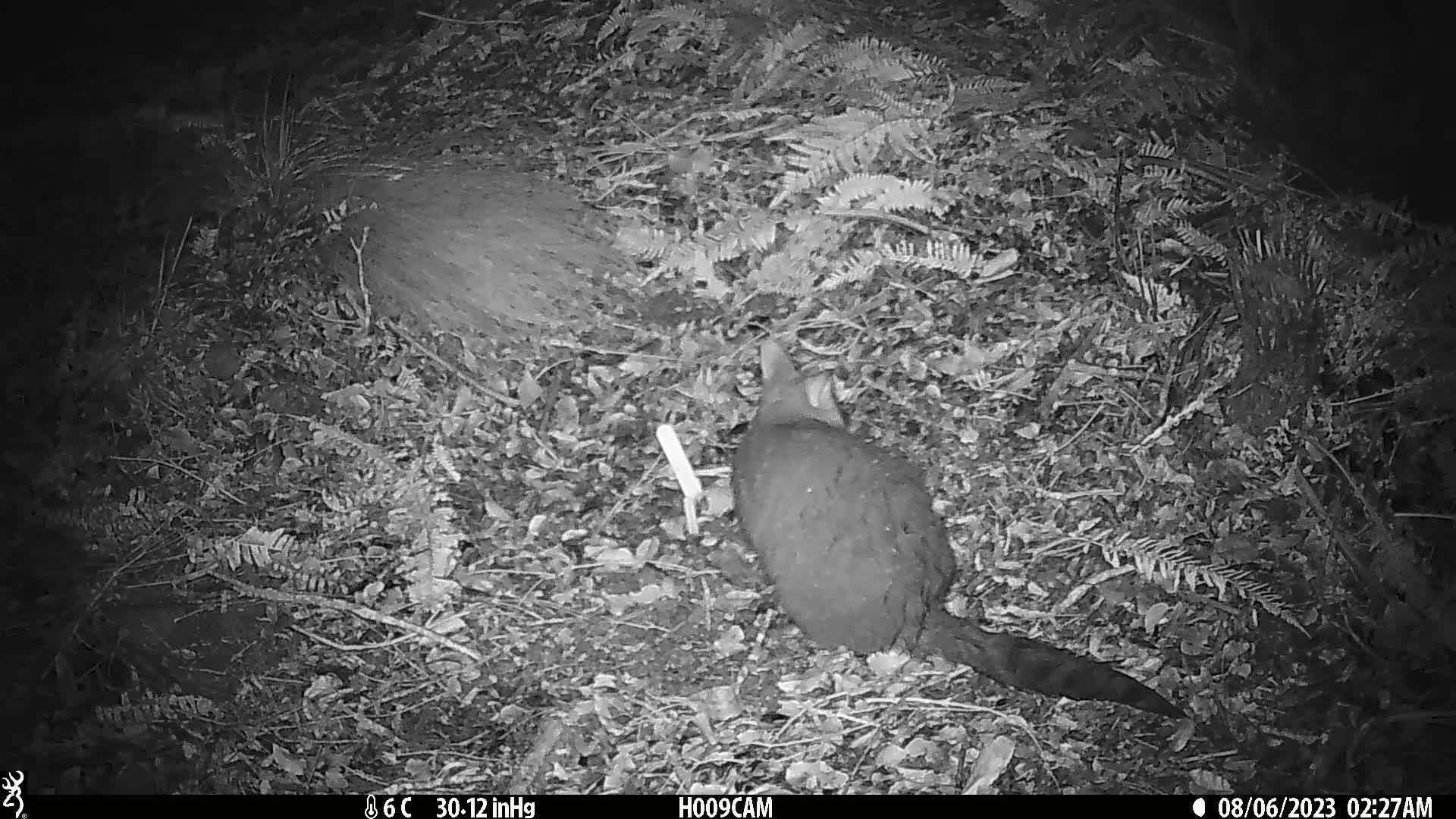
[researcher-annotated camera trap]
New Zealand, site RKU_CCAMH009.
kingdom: Animalia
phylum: Chordata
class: Mammalia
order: Diprotodontia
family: Phalangeridae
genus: Trichosurus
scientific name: Trichosurus vulpecula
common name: common brushtail possum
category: possum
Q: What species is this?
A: Possum (common brushtail possum) (Trichosurus vulpecula).